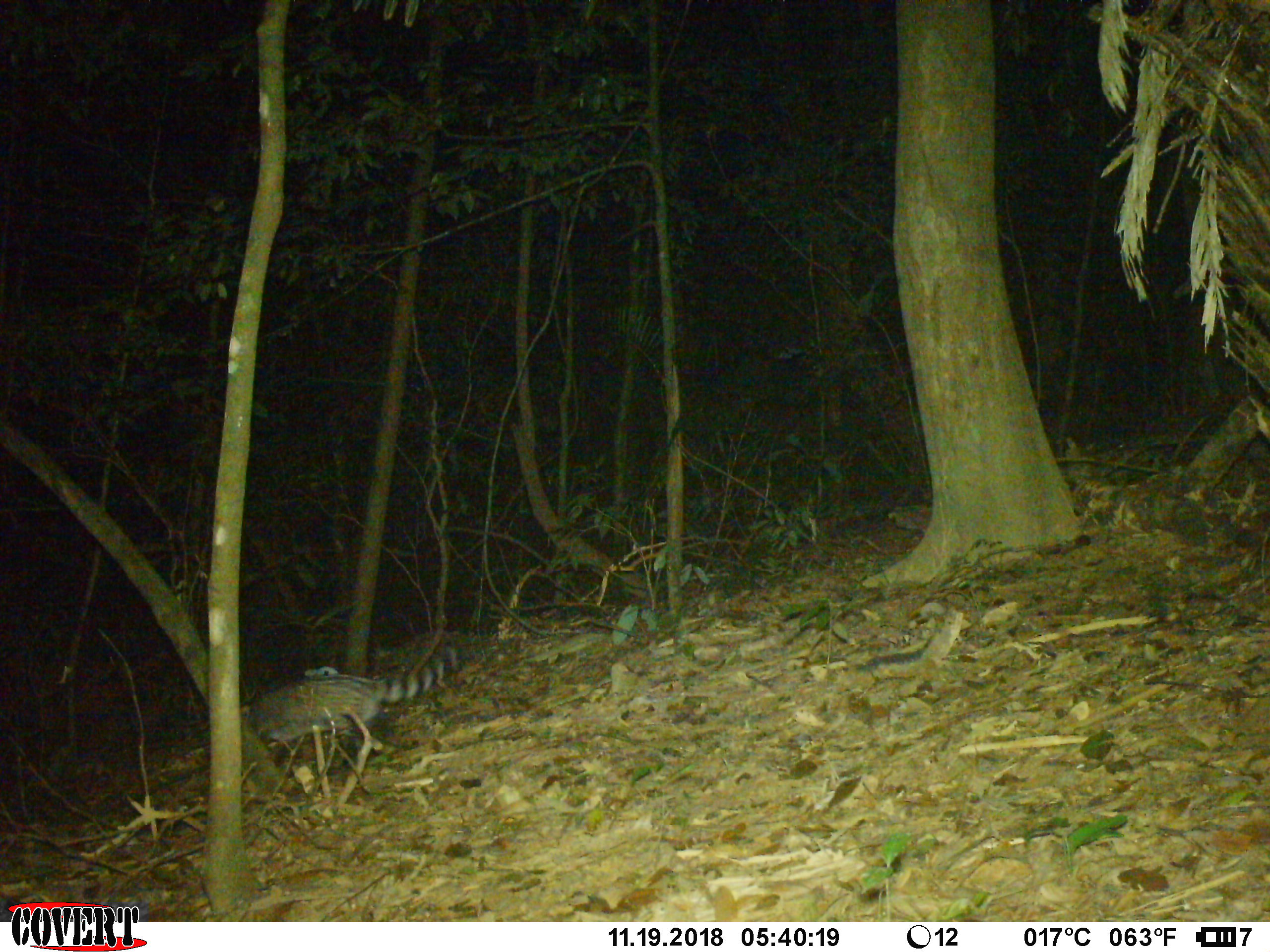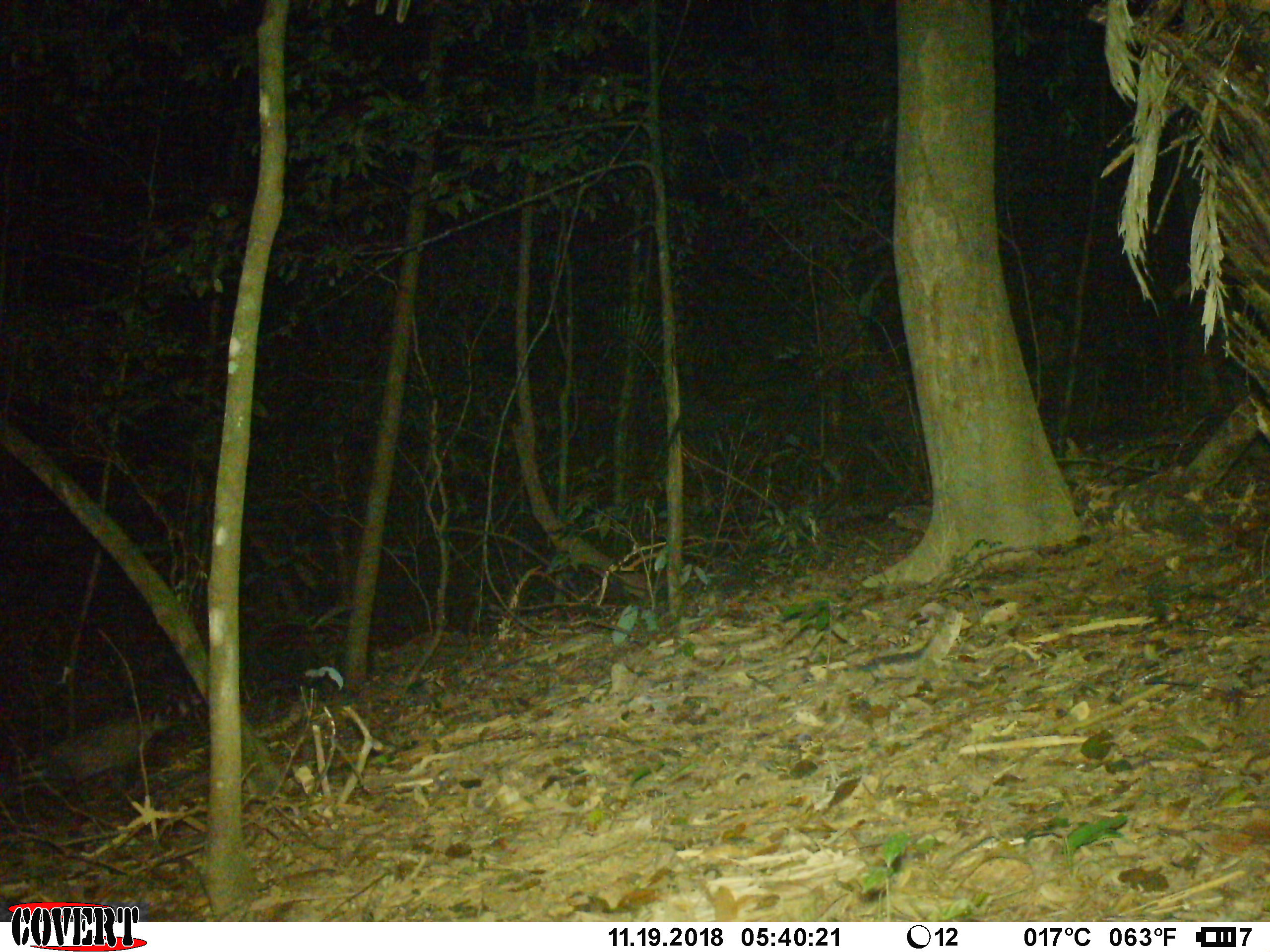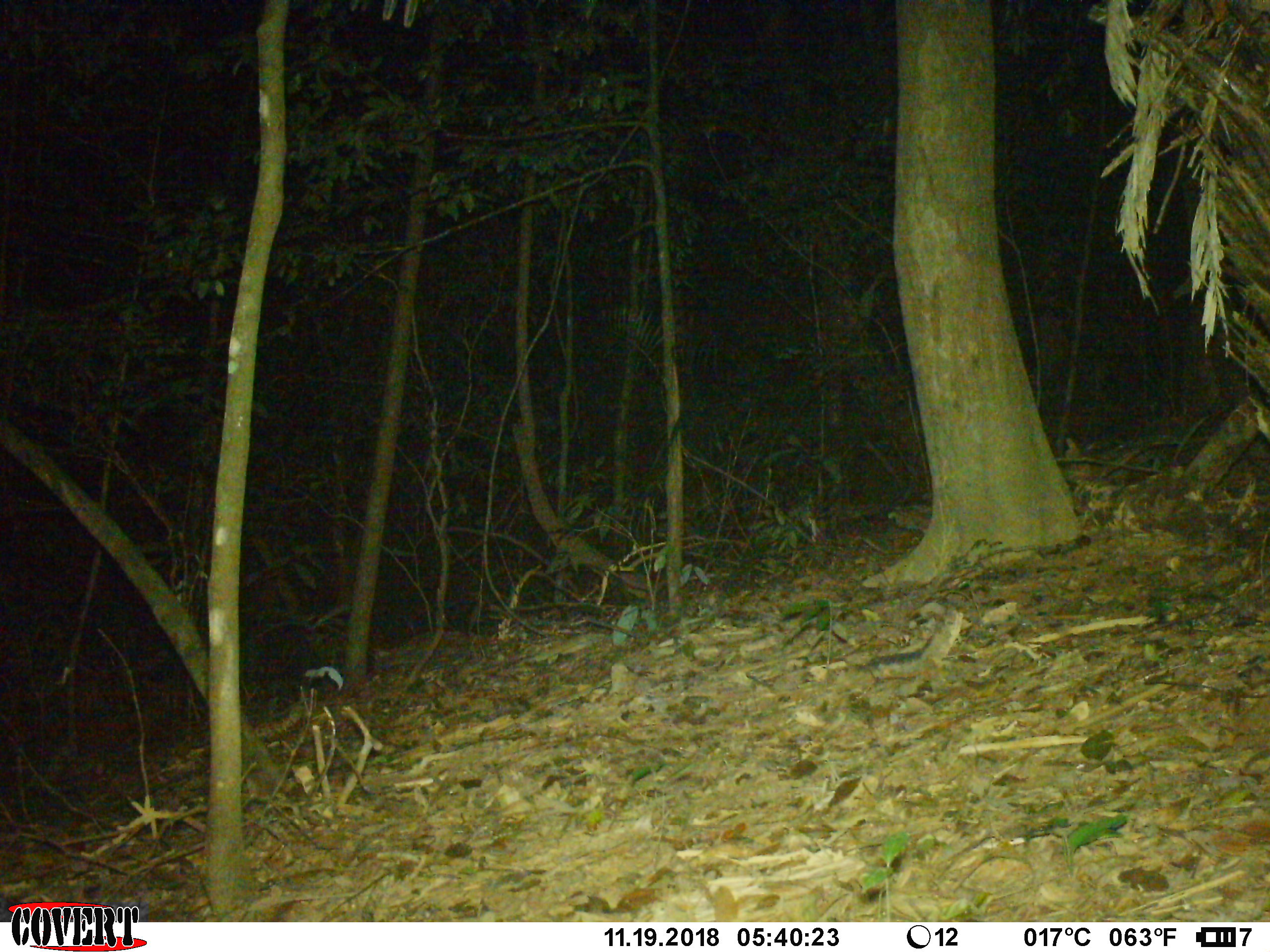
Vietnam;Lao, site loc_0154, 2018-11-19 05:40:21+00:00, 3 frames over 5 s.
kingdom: Animalia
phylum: Chordata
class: Mammalia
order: Carnivora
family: Viverridae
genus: Viverra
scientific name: Viverra zibetha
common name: large indian civet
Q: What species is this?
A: Large indian civet (Viverra zibetha).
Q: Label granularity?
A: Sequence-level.